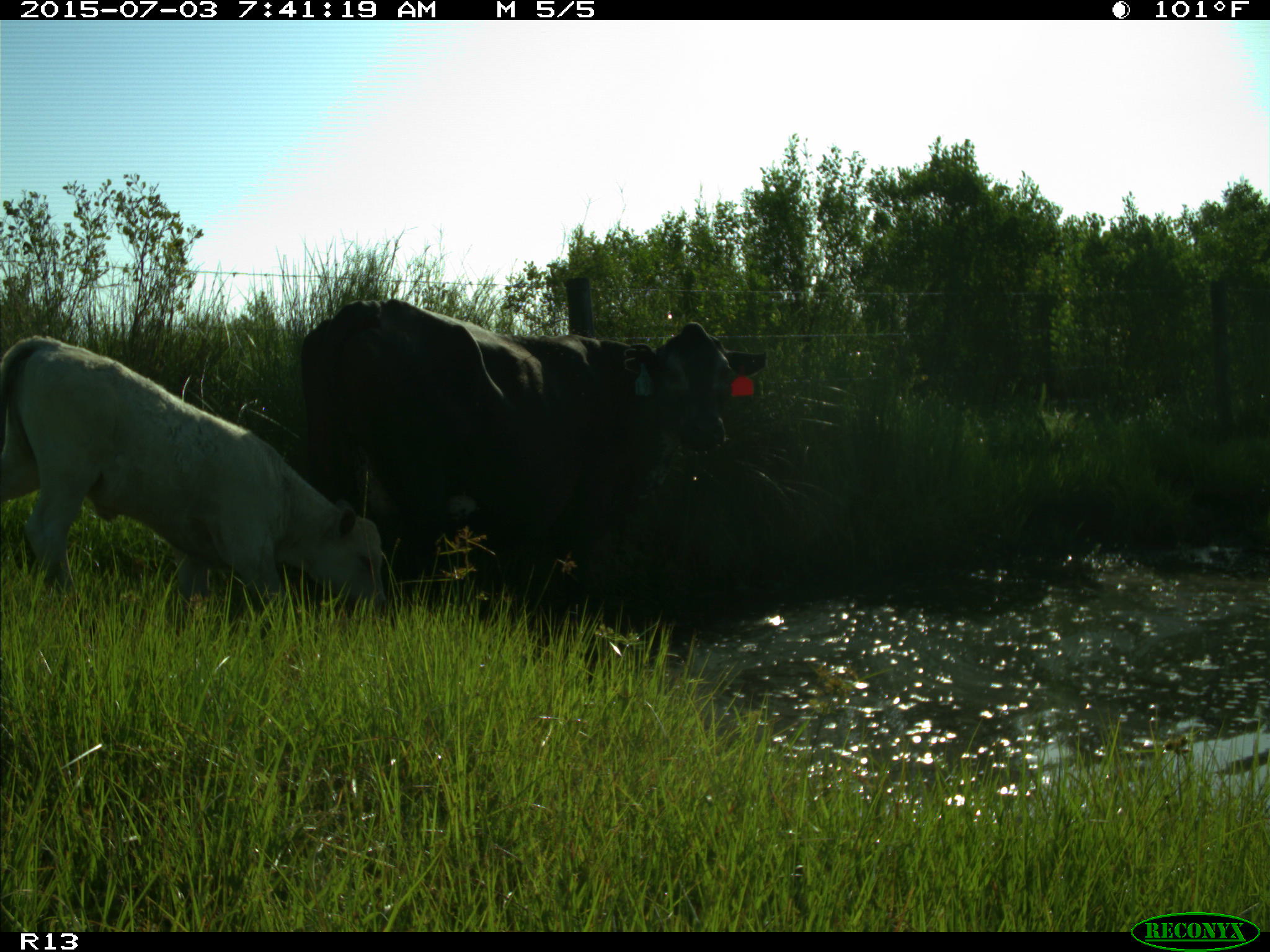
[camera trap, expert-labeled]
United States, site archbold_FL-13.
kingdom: Animalia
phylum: Chordata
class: Mammalia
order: Artiodactyla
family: Bovidae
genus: Bos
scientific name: Bos taurus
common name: domestic cow